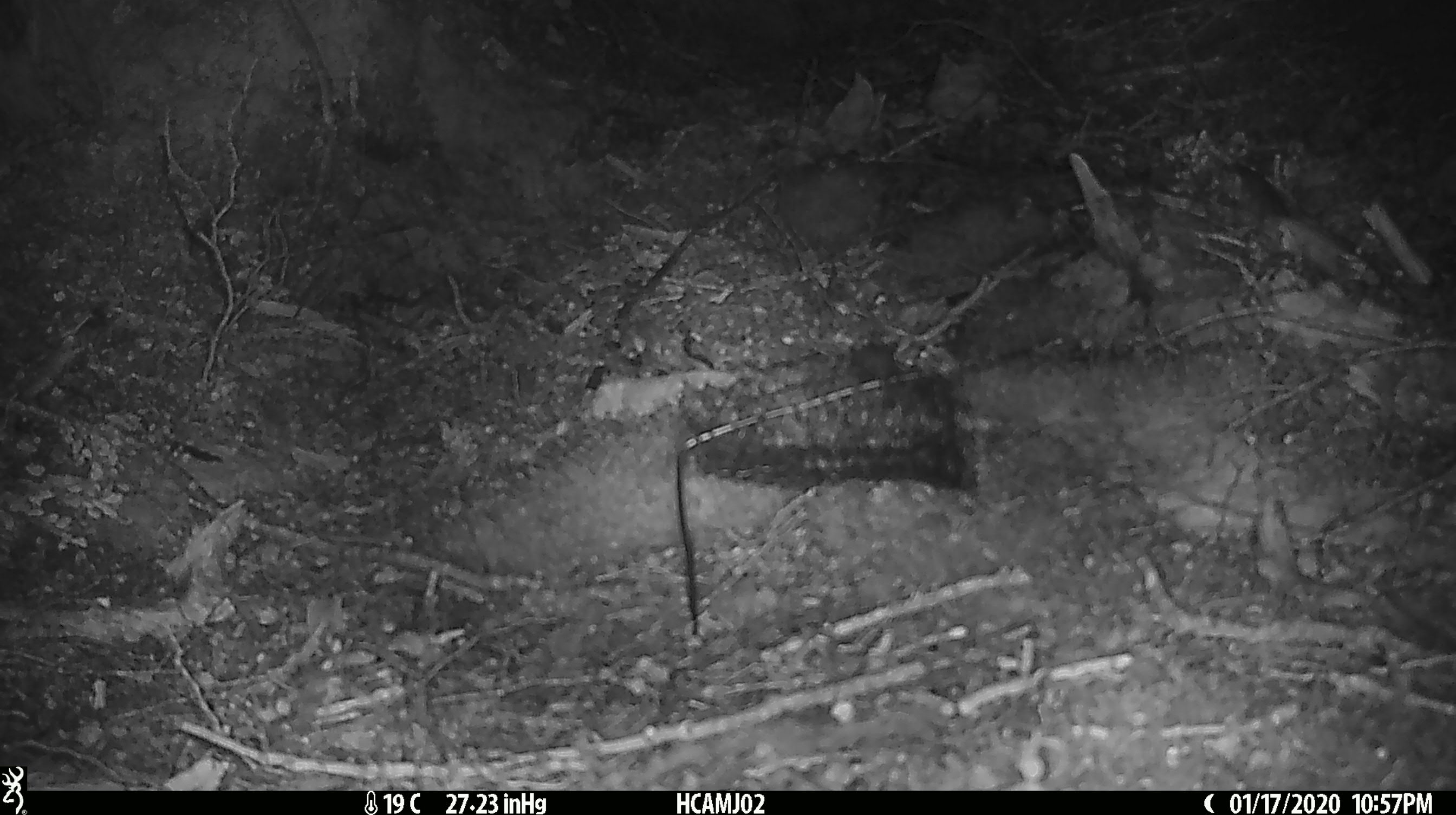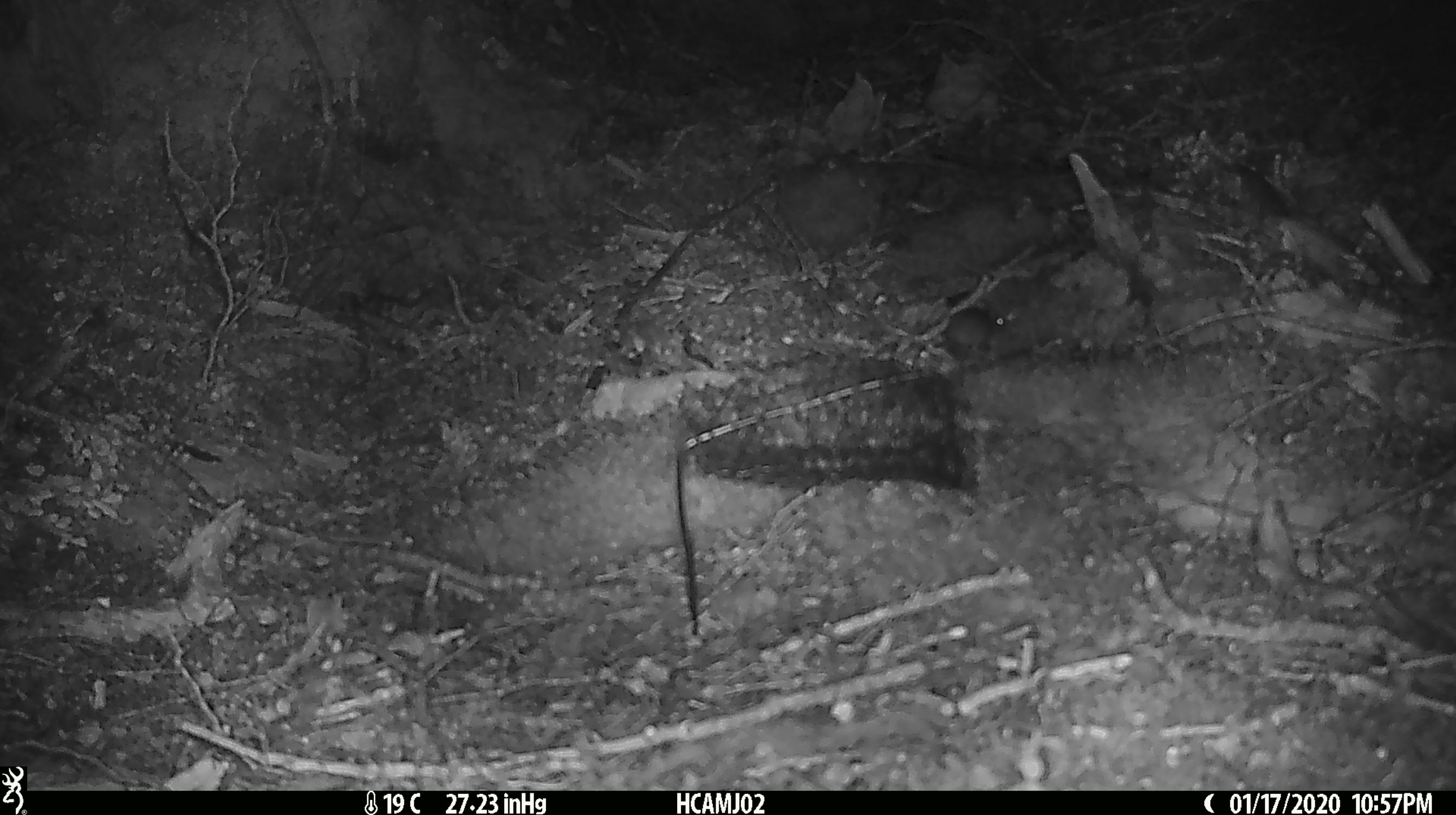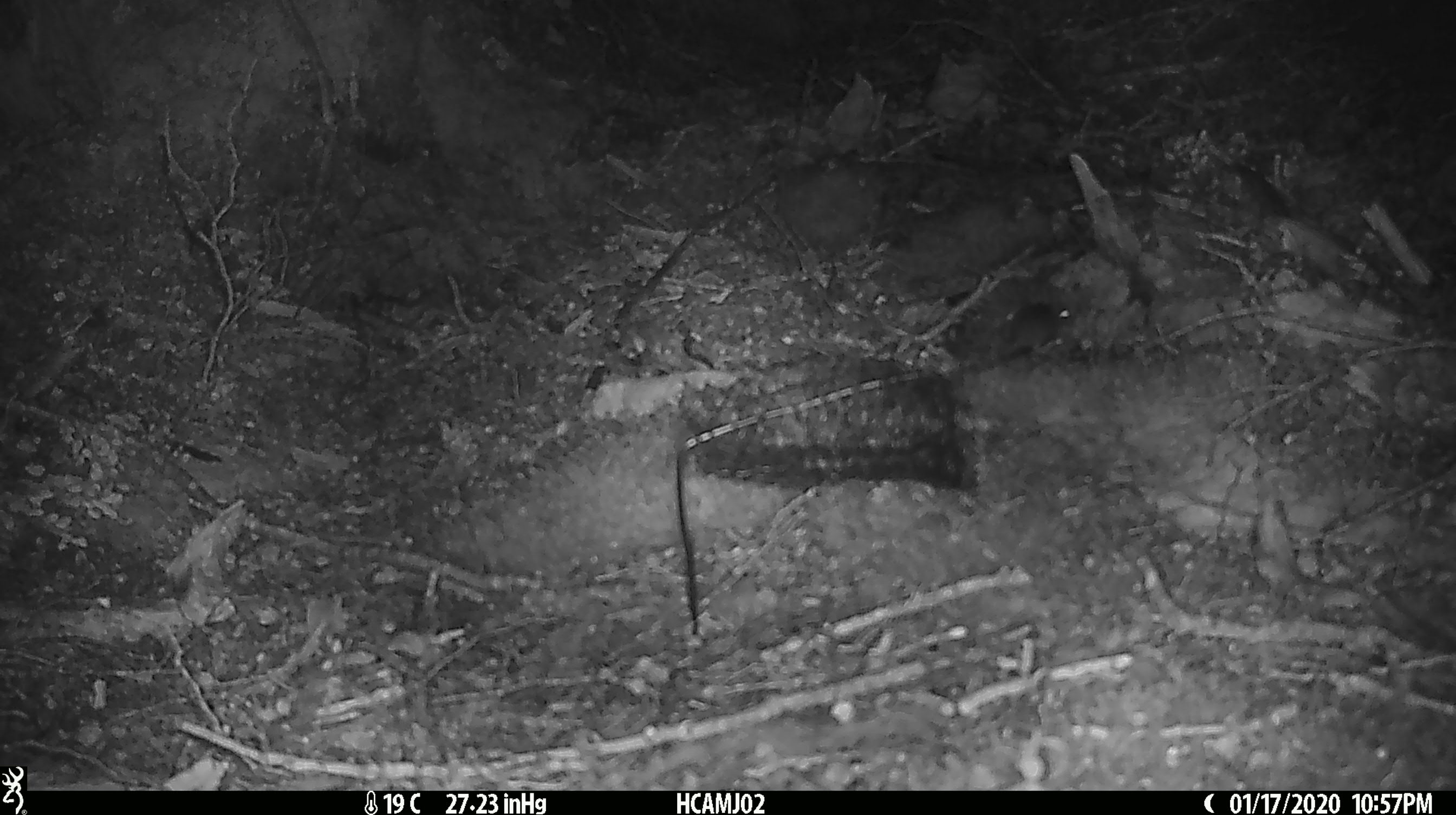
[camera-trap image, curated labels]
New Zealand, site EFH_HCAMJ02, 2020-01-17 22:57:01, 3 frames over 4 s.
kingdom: Animalia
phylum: Chordata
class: Mammalia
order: Rodentia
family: Muridae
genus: Mus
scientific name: Mus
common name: mouse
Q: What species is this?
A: Mouse (Mus).